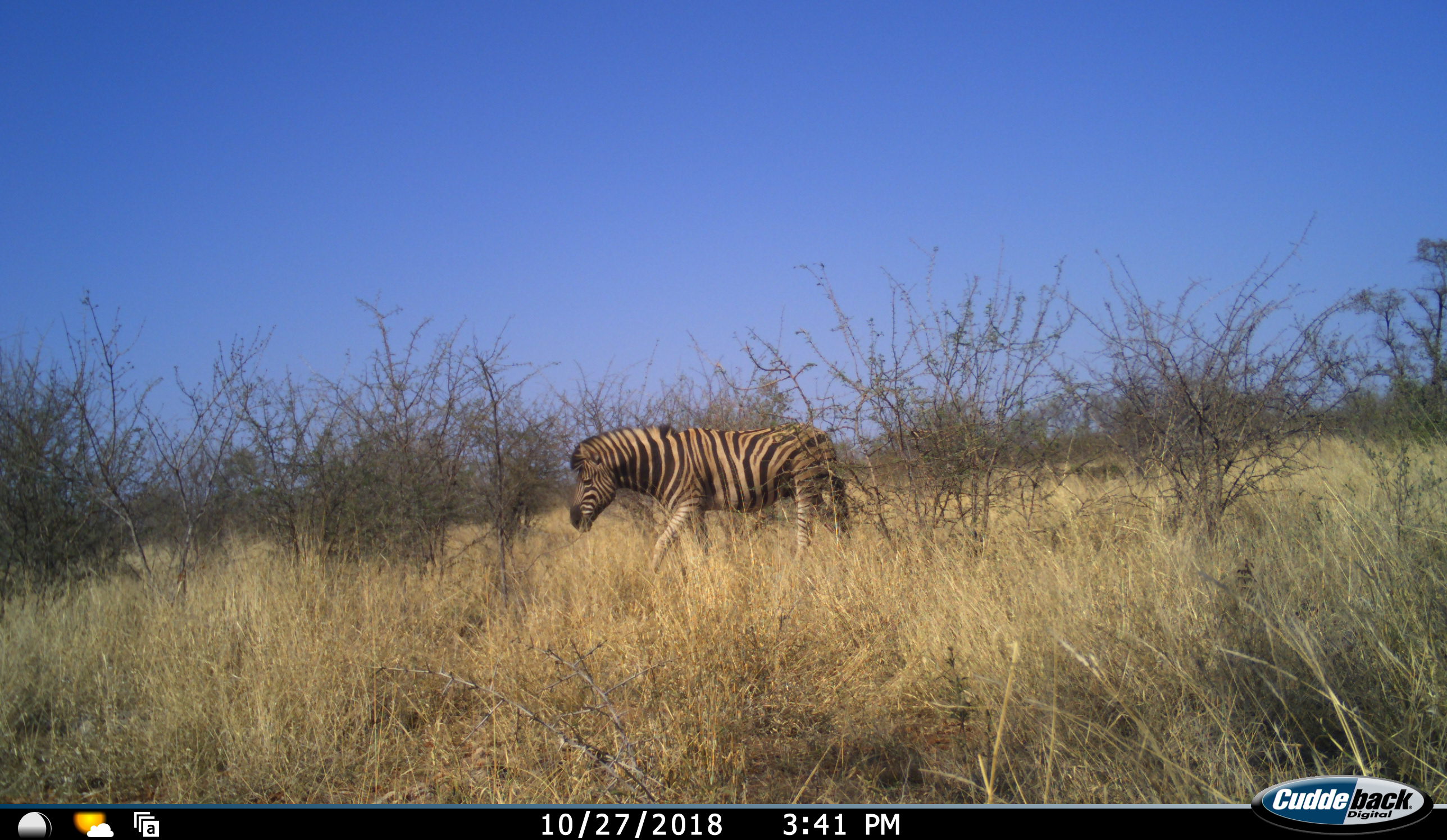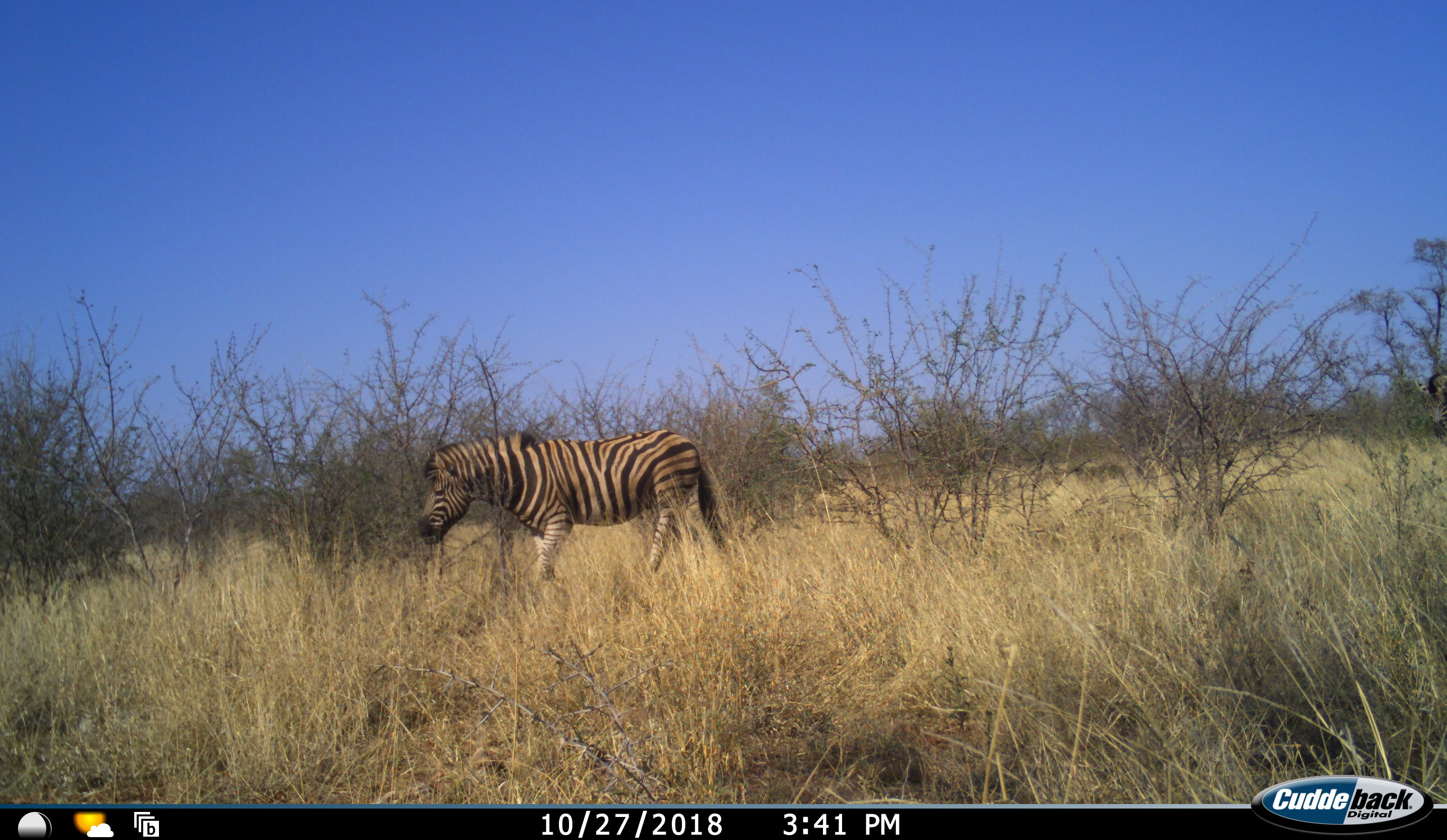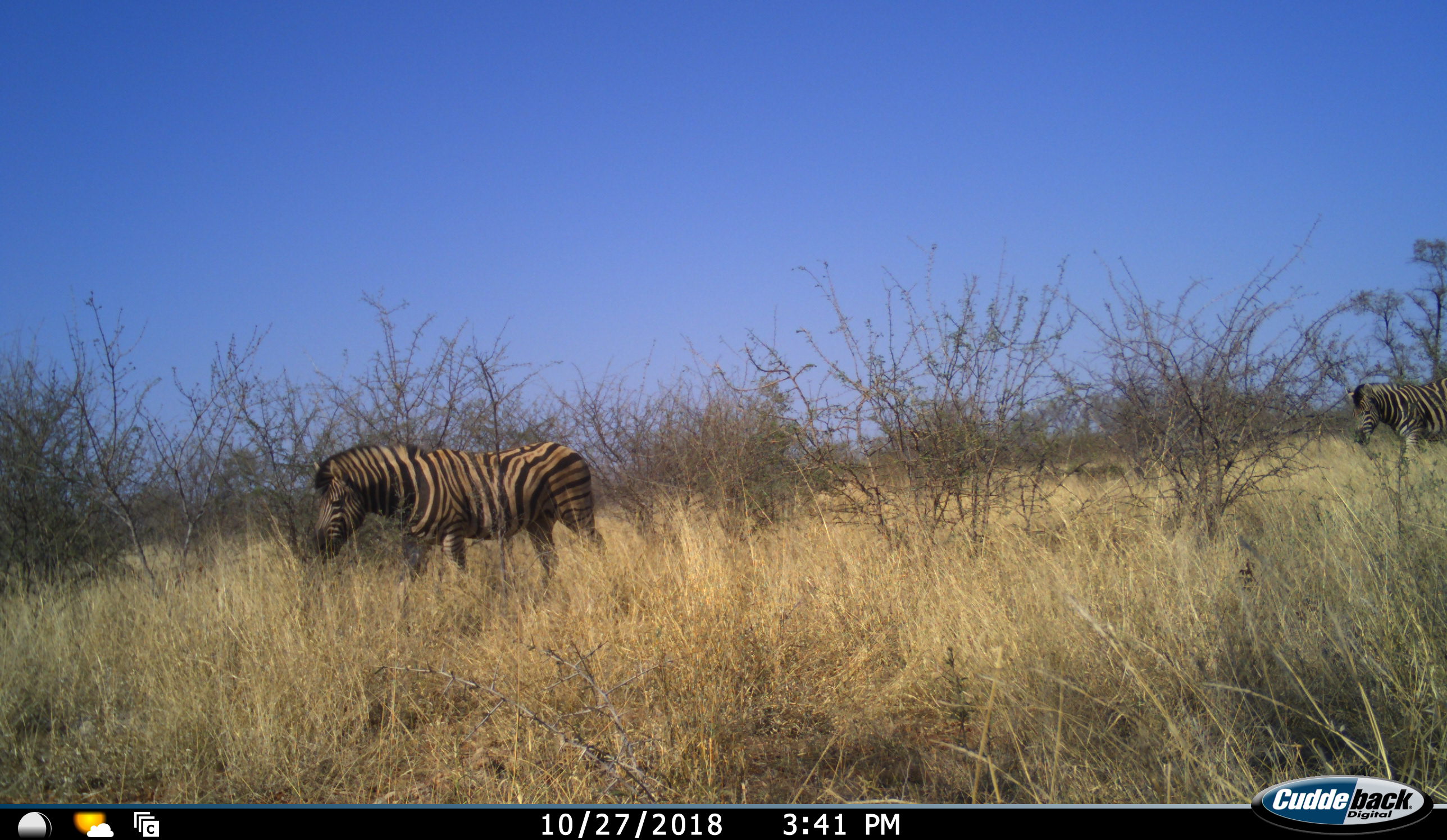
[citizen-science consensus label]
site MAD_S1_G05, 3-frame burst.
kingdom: Animalia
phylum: Chordata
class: Mammalia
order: Perissodactyla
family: Equidae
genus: Equus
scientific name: Equus quagga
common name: plains zebra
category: zebraplains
Zebraplains (plains zebra) (Equus quagga), count 2. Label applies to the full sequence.